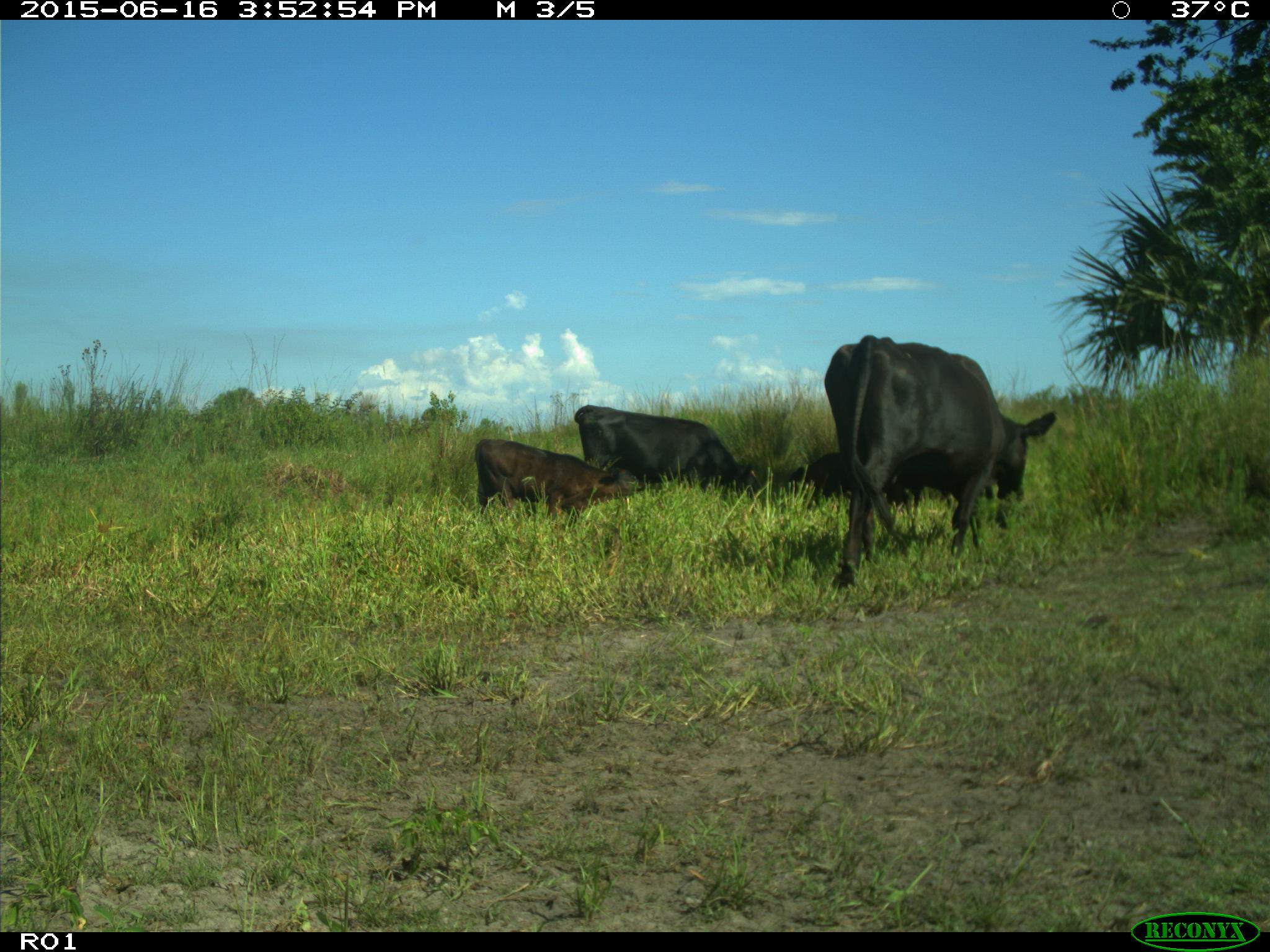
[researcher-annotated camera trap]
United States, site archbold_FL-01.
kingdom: Animalia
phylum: Chordata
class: Mammalia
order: Artiodactyla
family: Bovidae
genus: Bos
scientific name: Bos taurus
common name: domestic cow